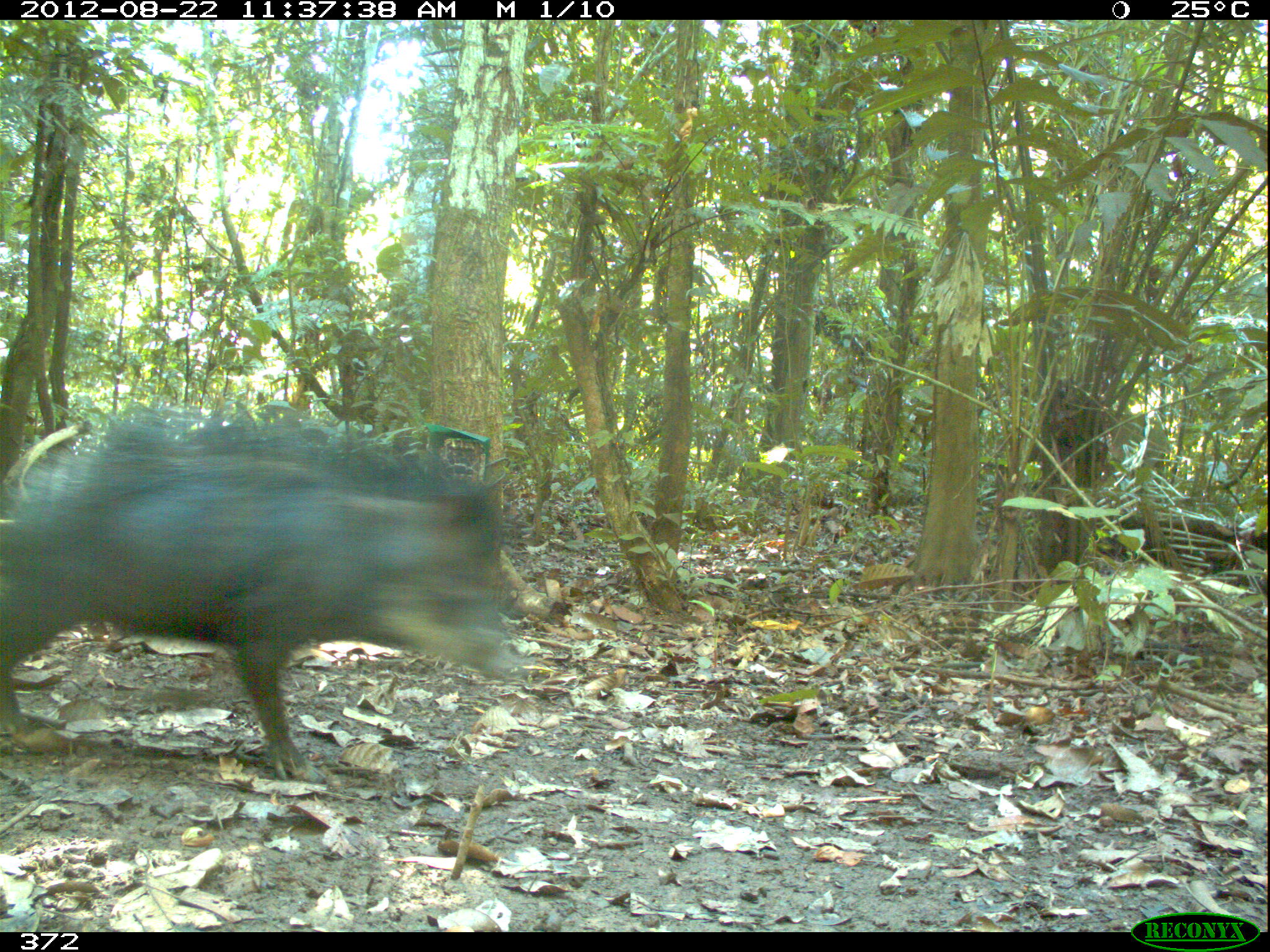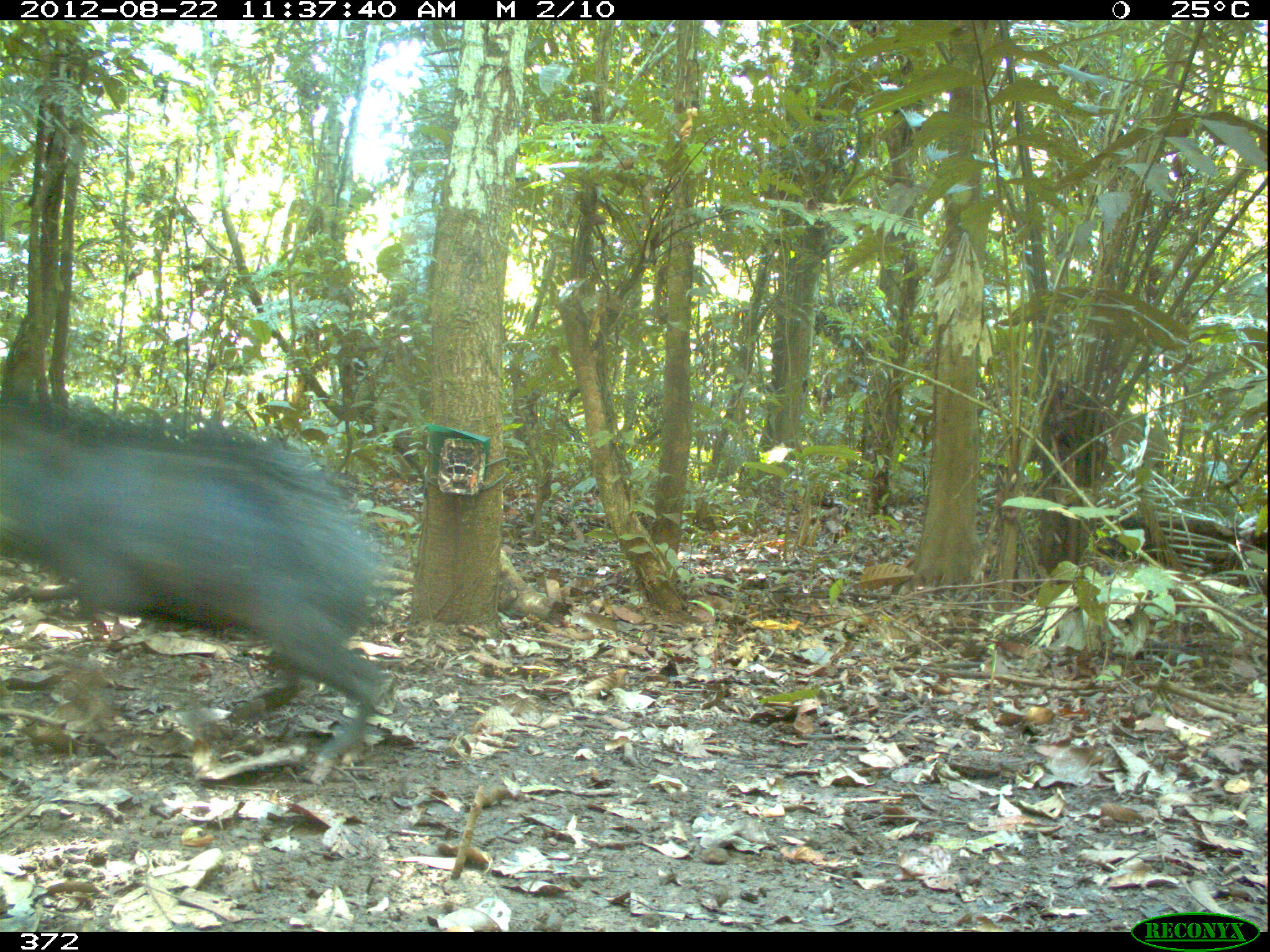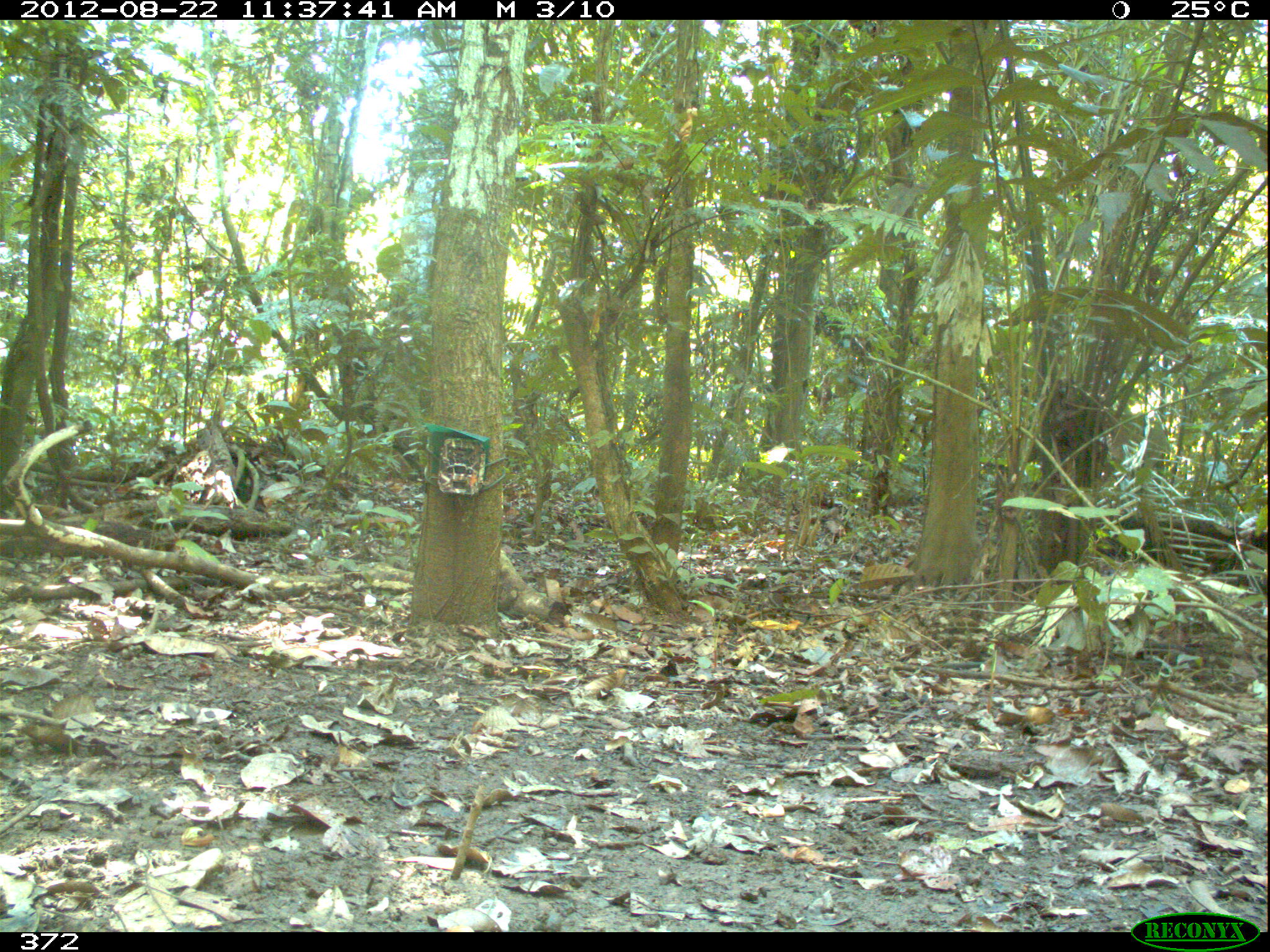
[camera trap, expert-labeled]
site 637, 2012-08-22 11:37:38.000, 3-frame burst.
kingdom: Animalia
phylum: Chordata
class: Mammalia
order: Artiodactyla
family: Tayassuidae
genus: Tayassu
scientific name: Tayassu pecari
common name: white-lipped peccary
Tayassu pecari (white-lipped peccary).